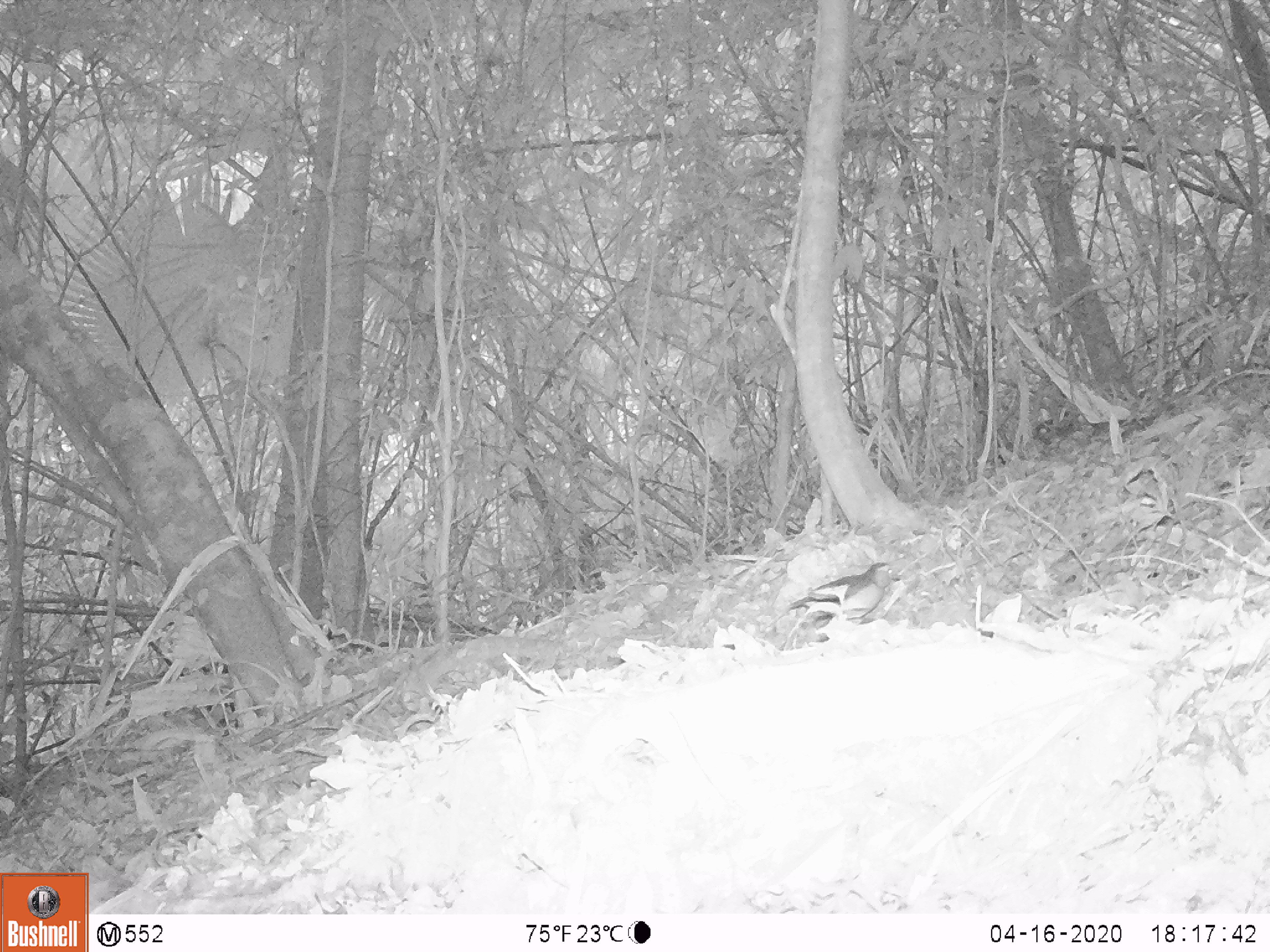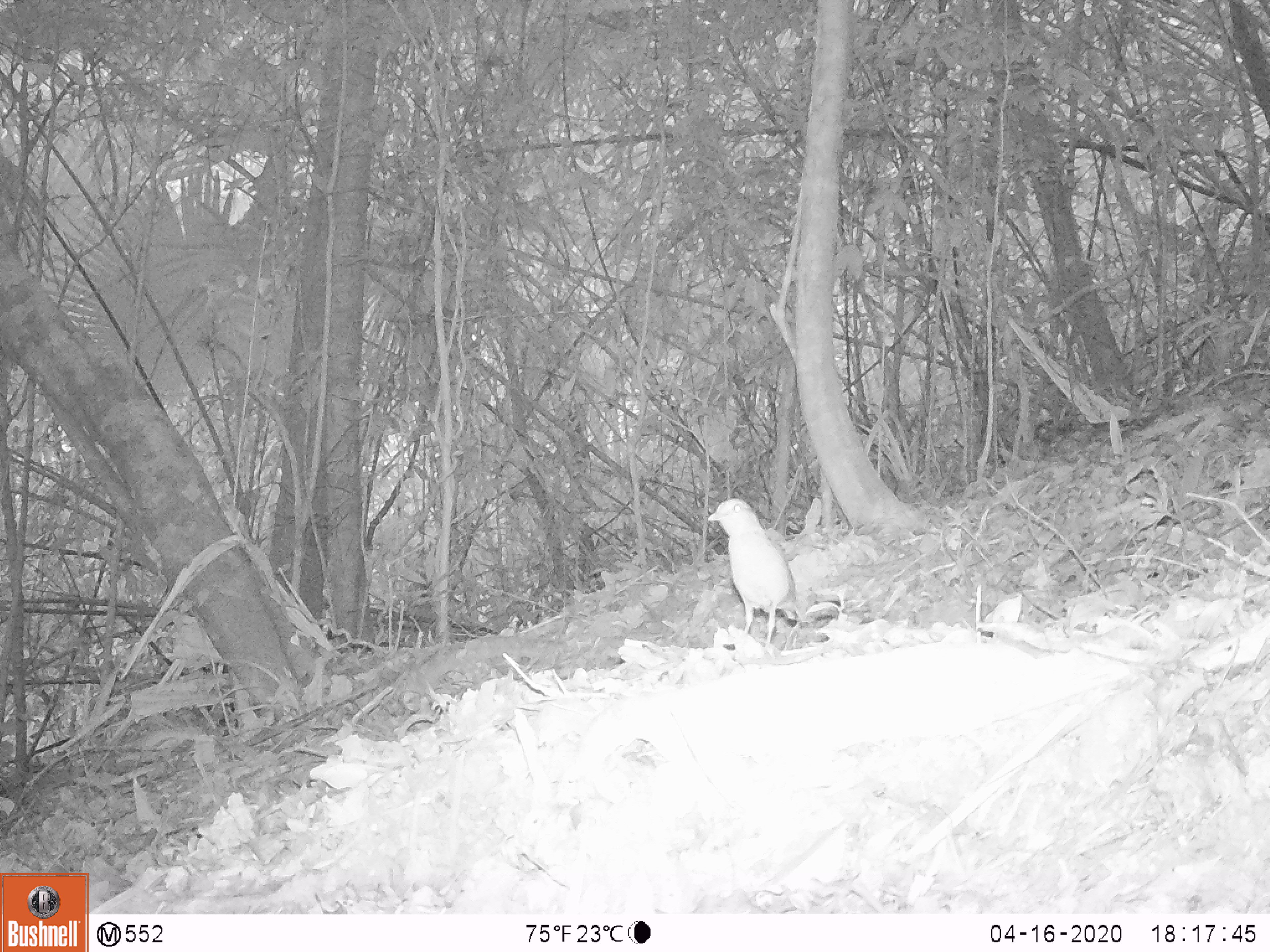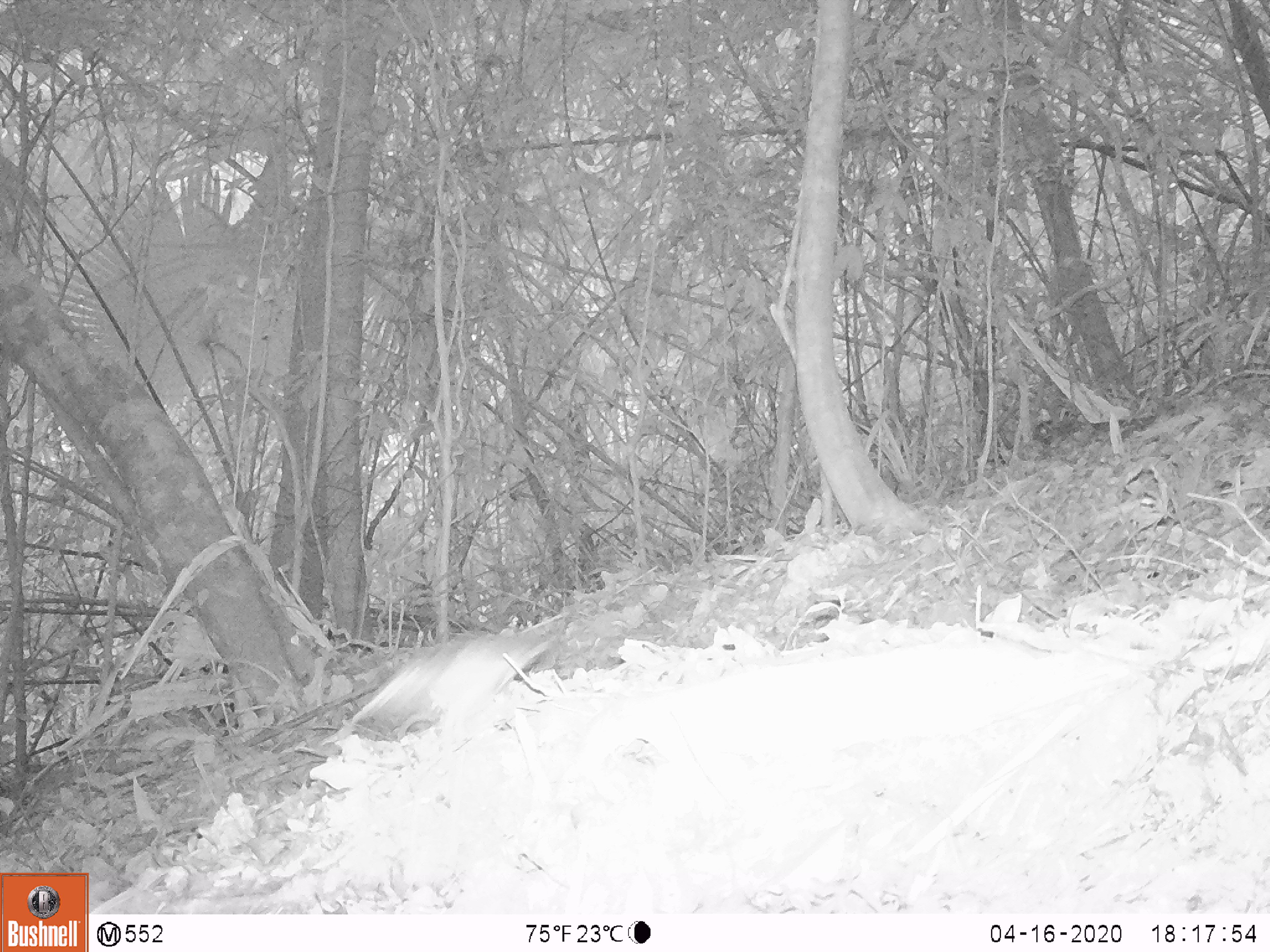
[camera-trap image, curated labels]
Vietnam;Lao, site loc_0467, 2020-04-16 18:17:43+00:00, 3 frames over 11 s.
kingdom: Animalia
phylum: Chordata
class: Aves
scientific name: Aves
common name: bird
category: unidentified bird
Unidentified bird (bird) (Aves). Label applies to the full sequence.